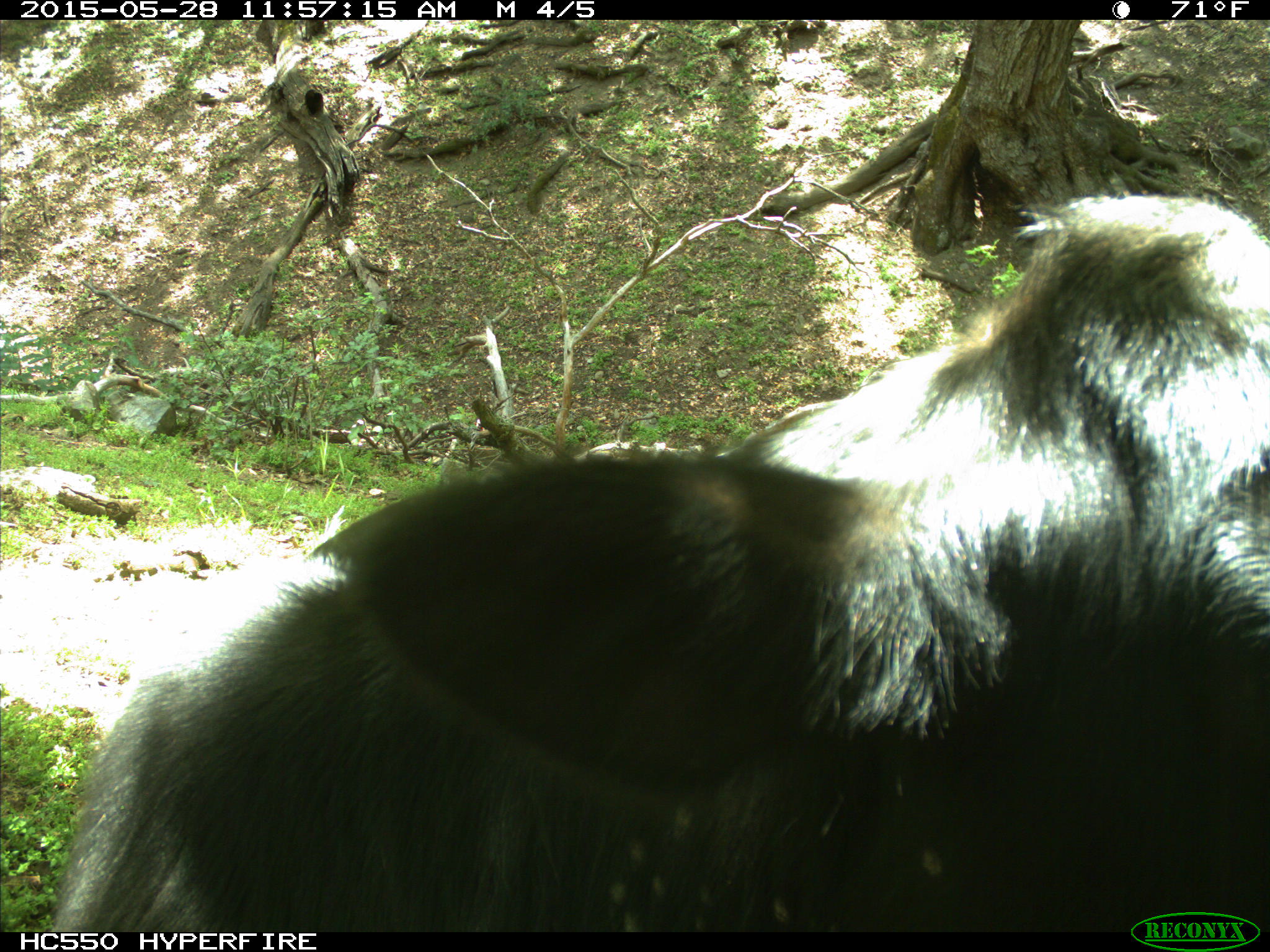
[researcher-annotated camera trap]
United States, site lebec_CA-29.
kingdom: Animalia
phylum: Chordata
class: Mammalia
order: Artiodactyla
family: Bovidae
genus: Bos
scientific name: Bos taurus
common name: domestic cow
Bos taurus (domestic cow).